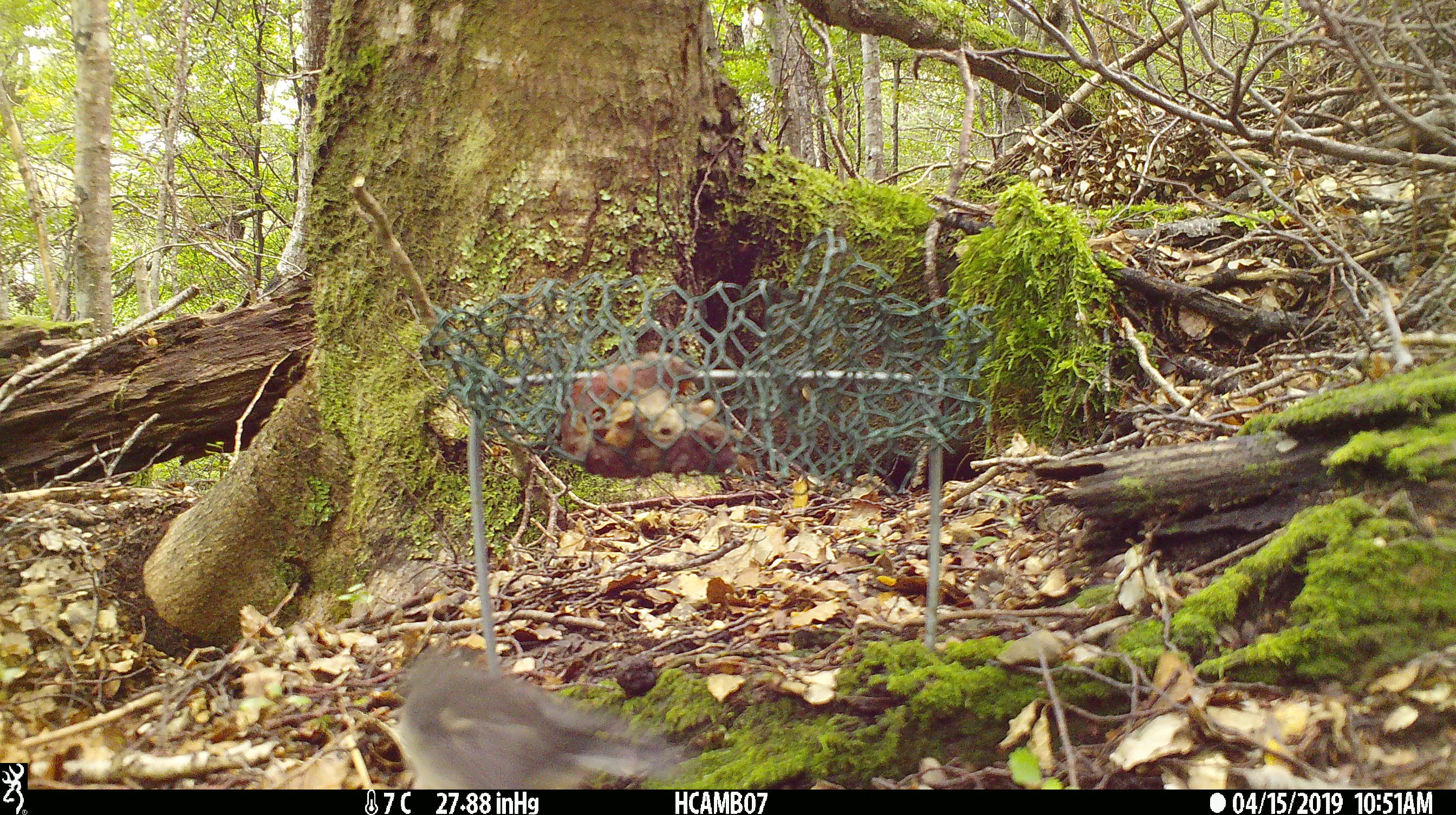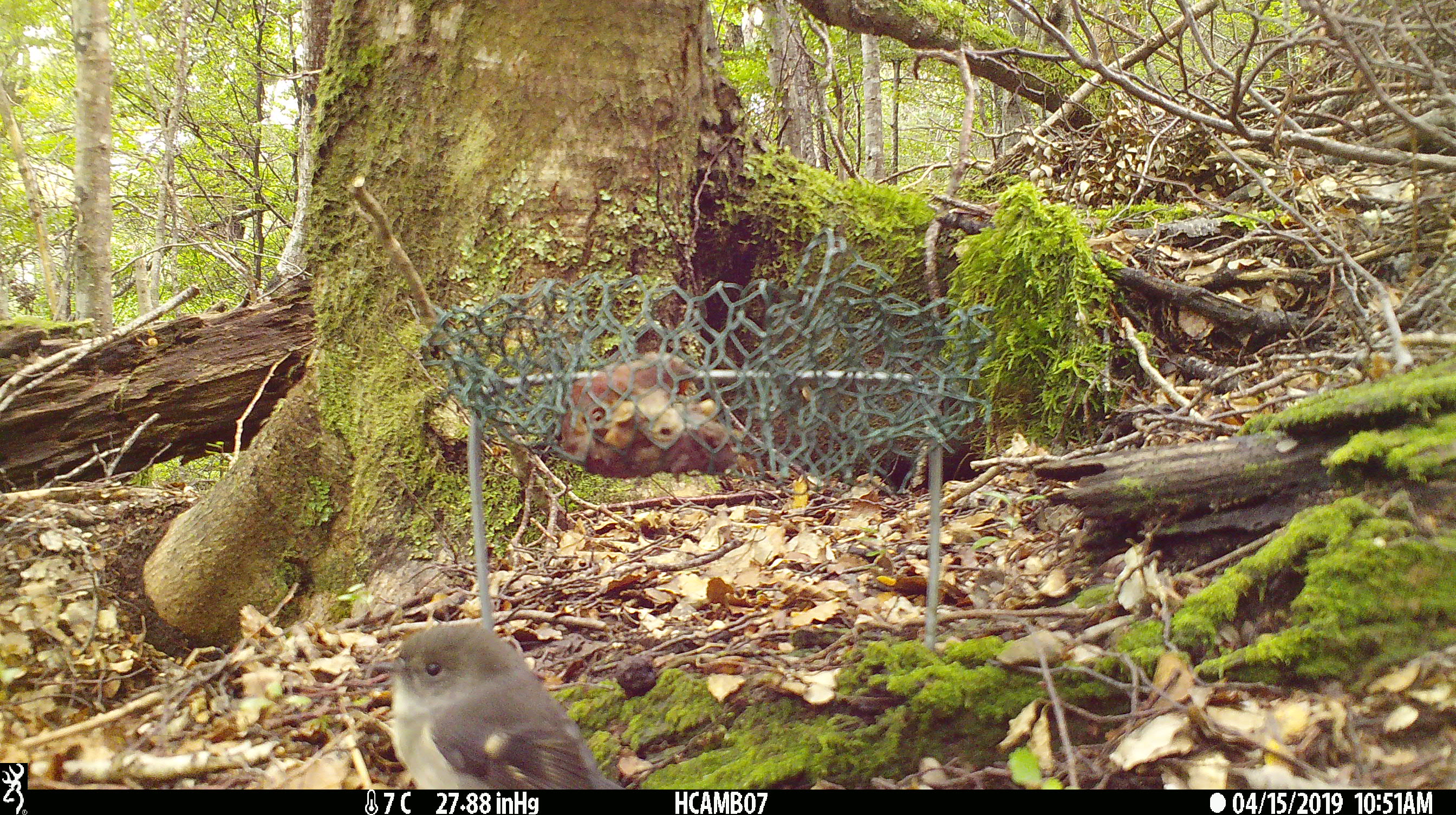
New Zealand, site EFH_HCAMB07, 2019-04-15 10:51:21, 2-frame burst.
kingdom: Animalia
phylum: Chordata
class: Aves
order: Passeriformes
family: Petroicidae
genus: Petroica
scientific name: Petroica macrocephala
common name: tomtit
Tomtit (Petroica macrocephala).